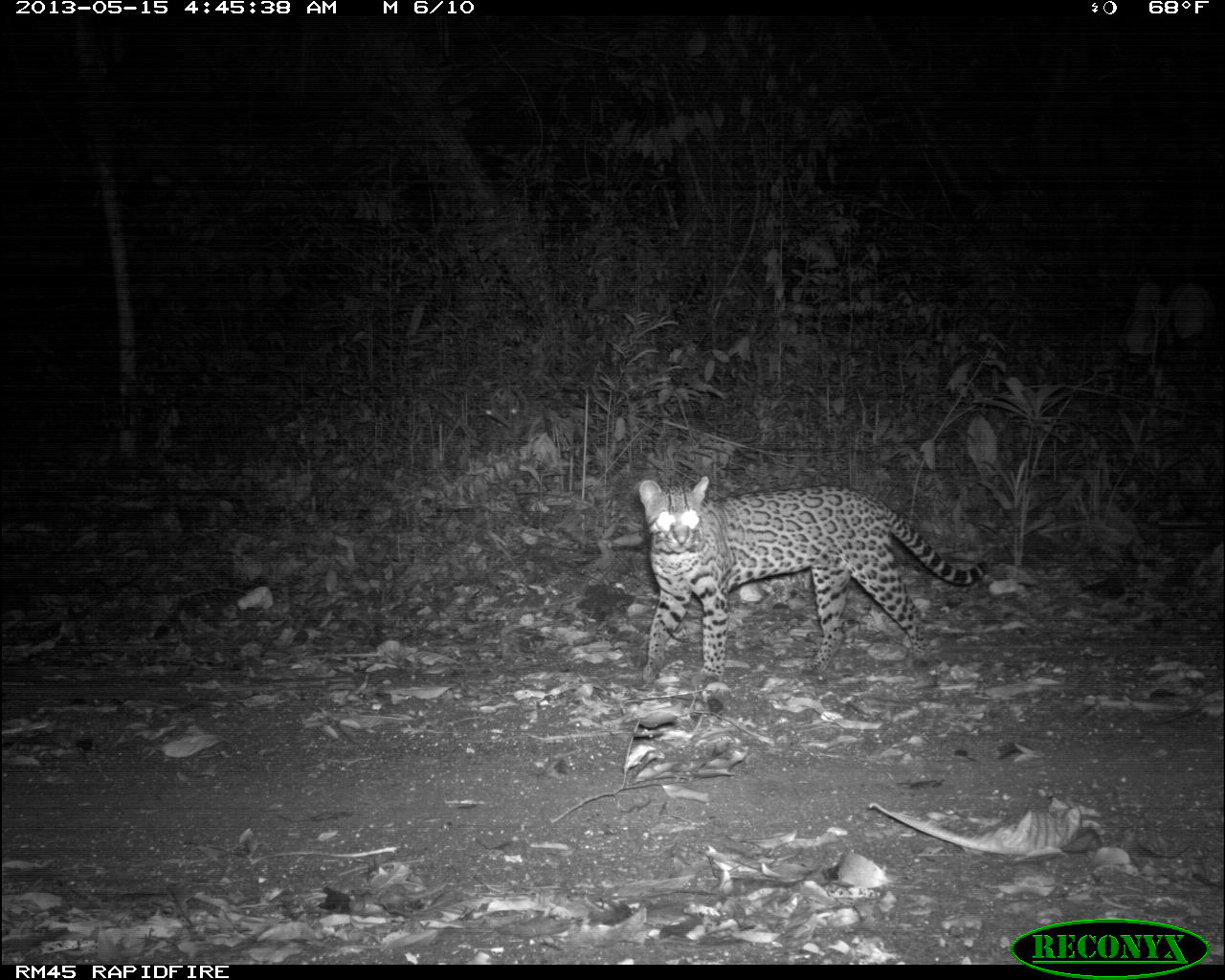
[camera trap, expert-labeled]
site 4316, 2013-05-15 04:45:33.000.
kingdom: Animalia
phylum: Chordata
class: Mammalia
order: Carnivora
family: Felidae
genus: Leopardus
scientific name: Leopardus pardalis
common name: ocelot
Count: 1.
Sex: female.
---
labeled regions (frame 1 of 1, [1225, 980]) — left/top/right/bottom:
leopardus pardalis: 638/475/991/688